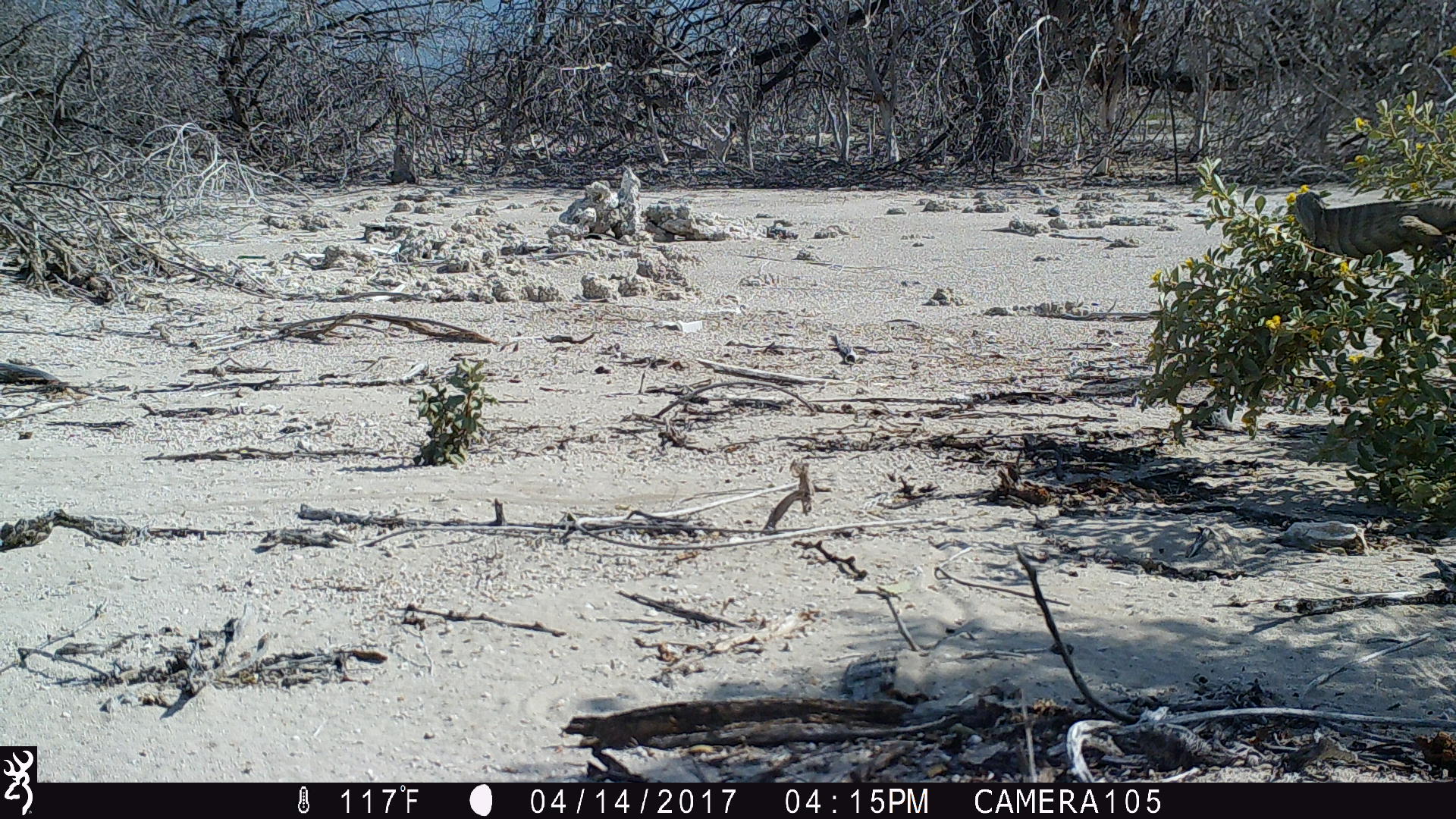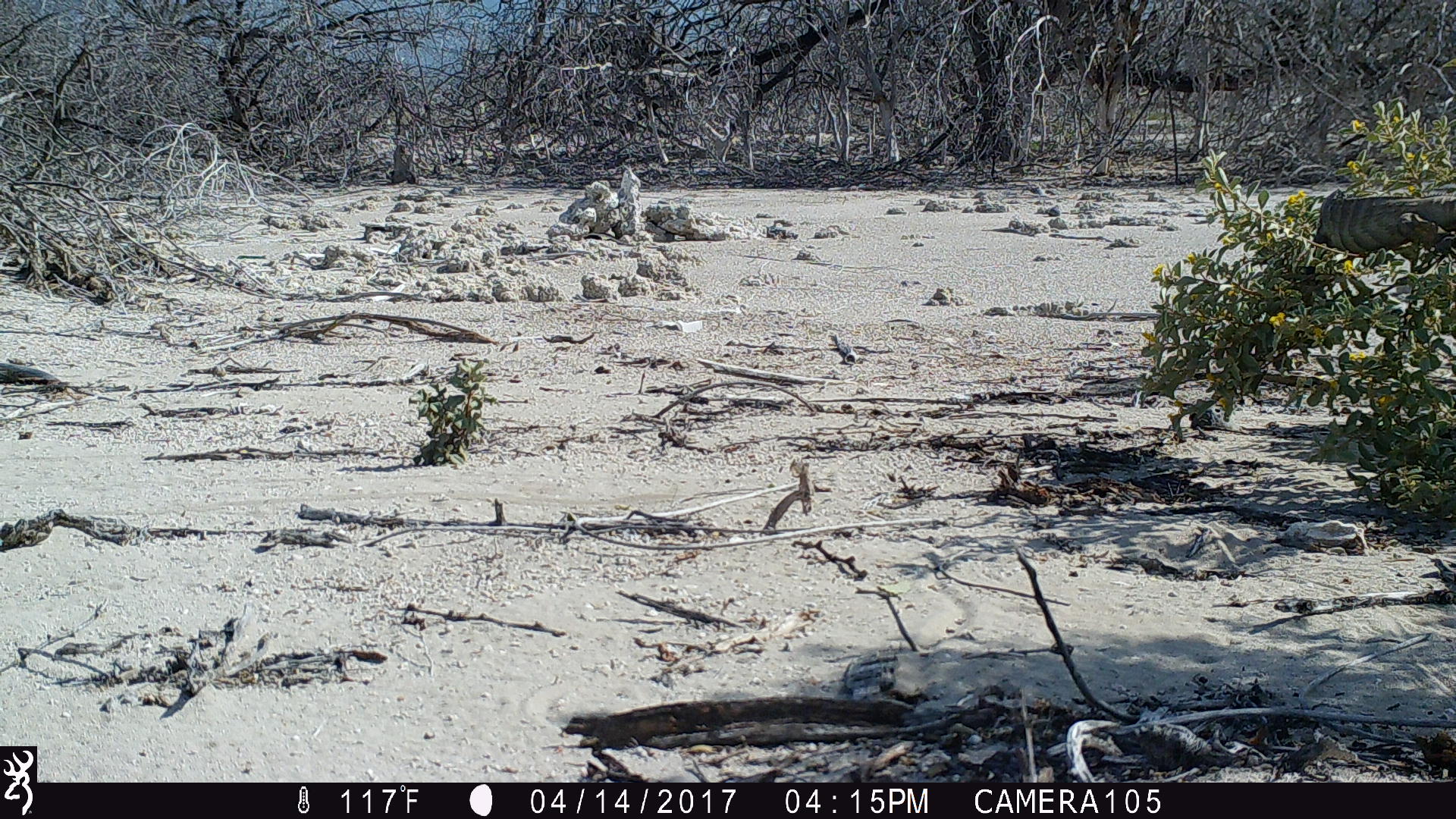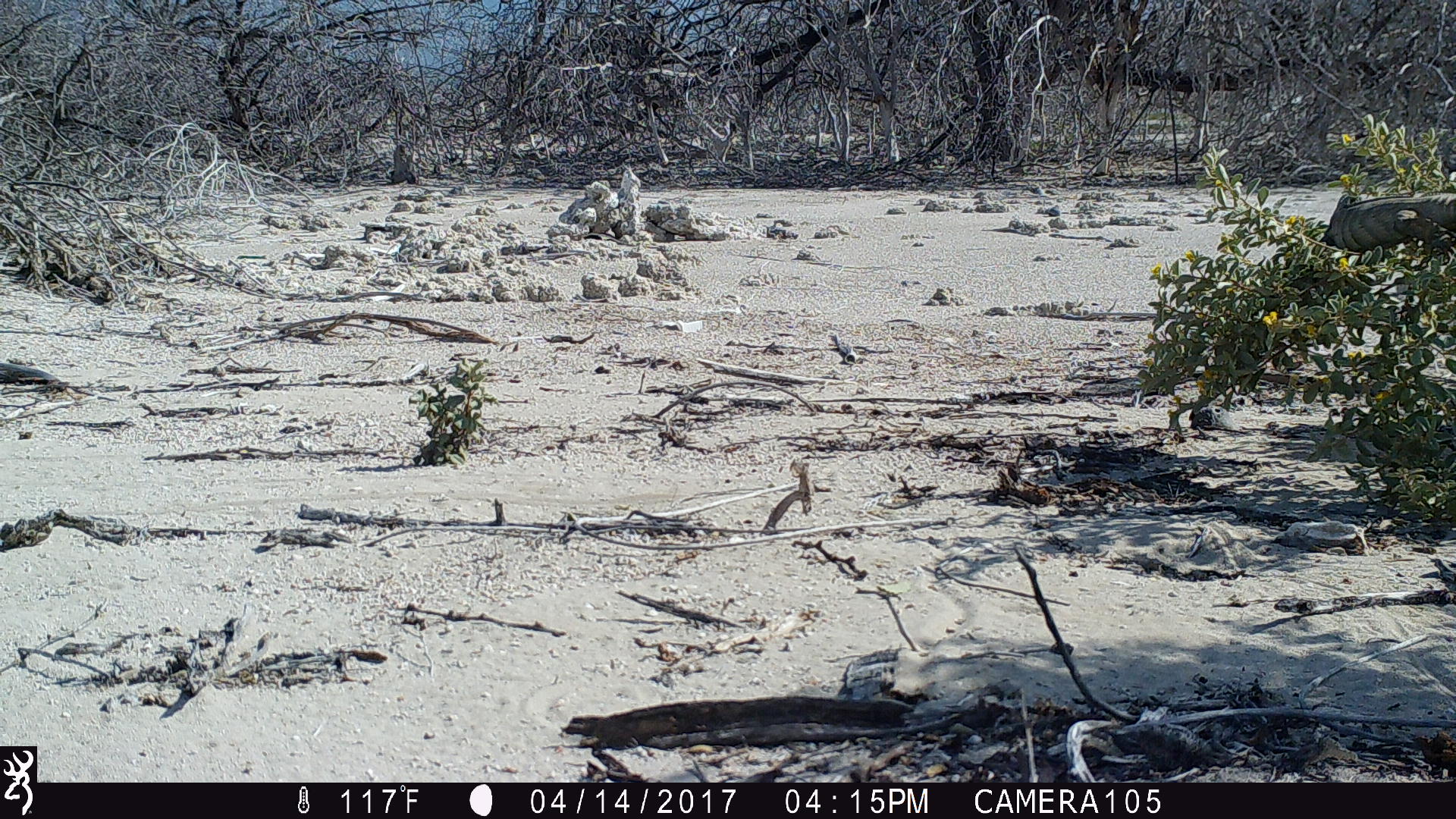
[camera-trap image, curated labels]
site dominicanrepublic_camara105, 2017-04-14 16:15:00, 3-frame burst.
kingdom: Animalia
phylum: Chordata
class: Reptilia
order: Squamata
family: Iguanidae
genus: Iguana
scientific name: Iguana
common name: typical iguanas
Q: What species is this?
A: Iguana (typical iguanas).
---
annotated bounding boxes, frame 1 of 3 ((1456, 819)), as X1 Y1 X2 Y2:
iguana: 1286 181 1456 258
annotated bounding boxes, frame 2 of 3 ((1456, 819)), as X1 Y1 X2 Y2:
iguana: 1298 176 1456 255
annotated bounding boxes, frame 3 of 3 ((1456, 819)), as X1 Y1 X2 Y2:
iguana: 1323 184 1456 260